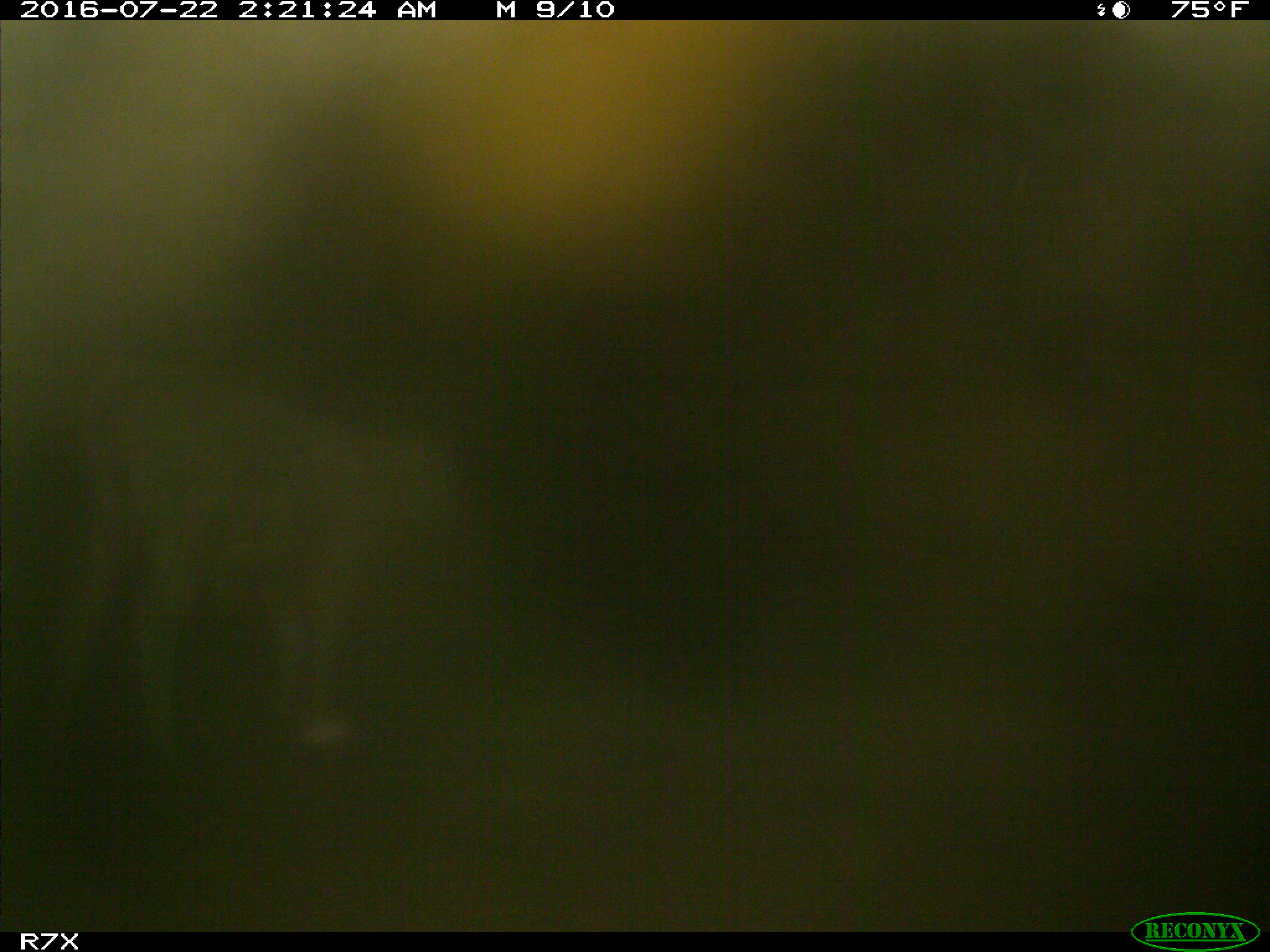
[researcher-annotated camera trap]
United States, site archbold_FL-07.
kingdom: Animalia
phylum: Chordata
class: Mammalia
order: Artiodactyla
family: Bovidae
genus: Bos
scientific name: Bos taurus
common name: domestic cow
Bos taurus (domestic cow).